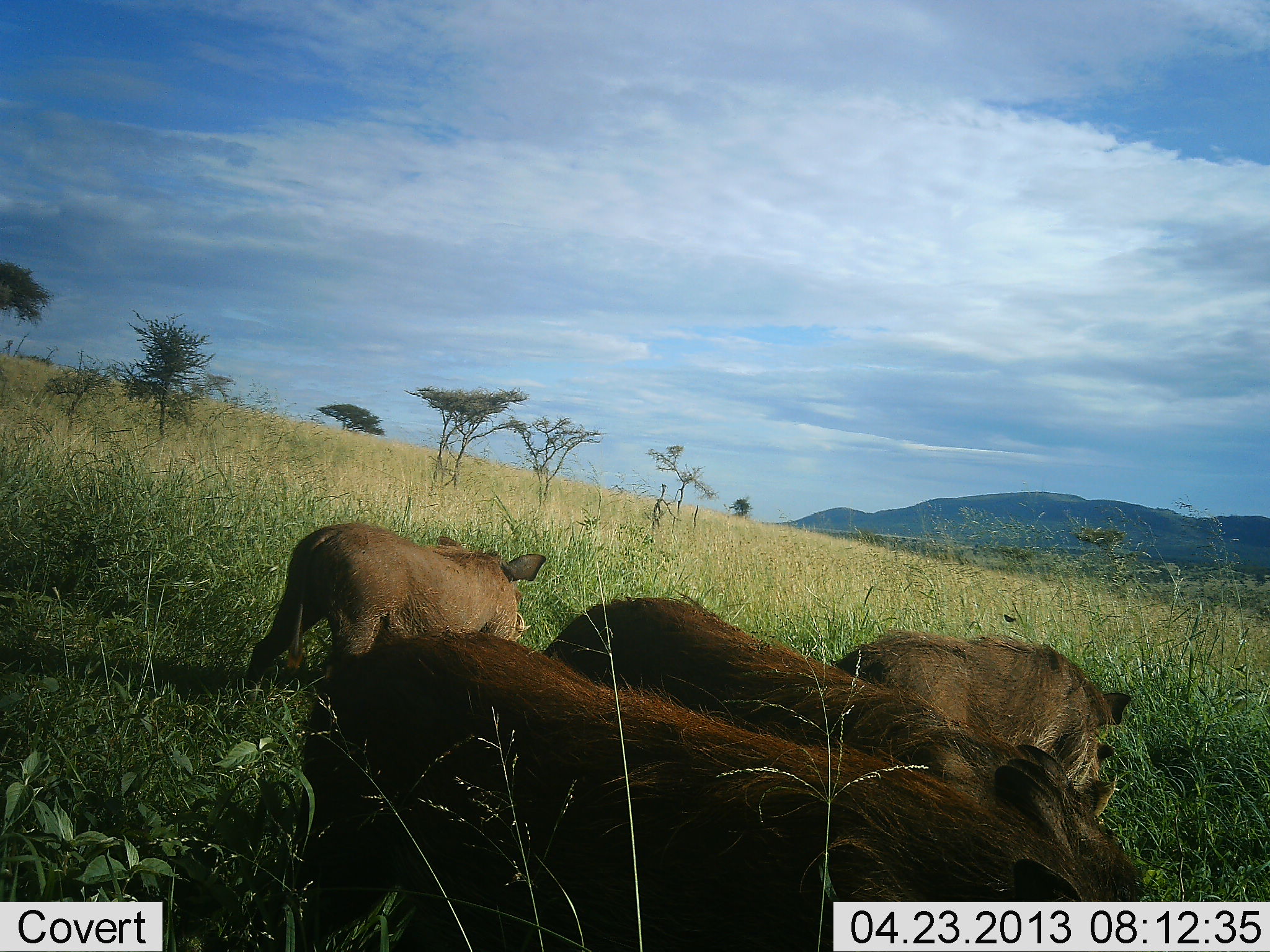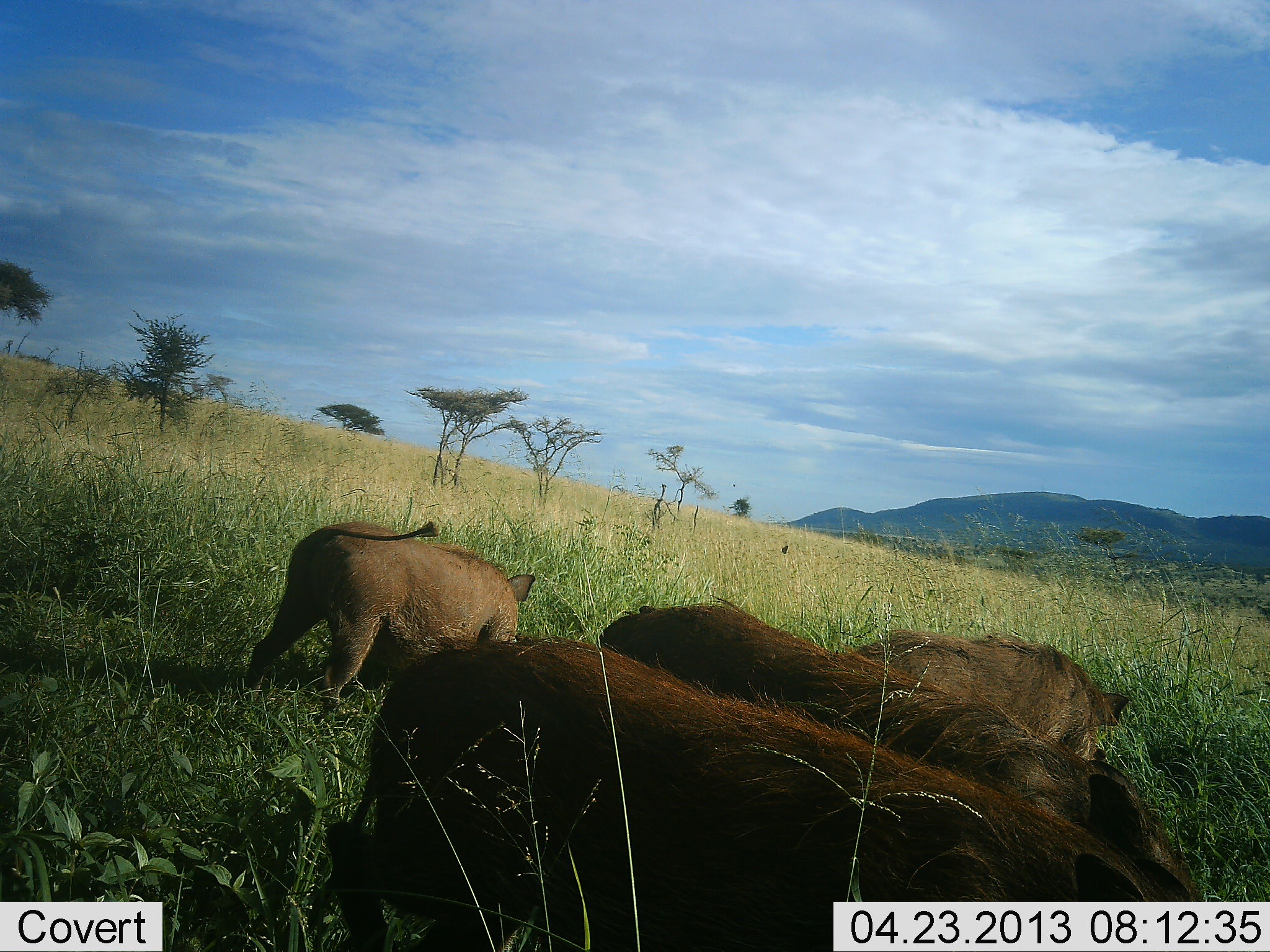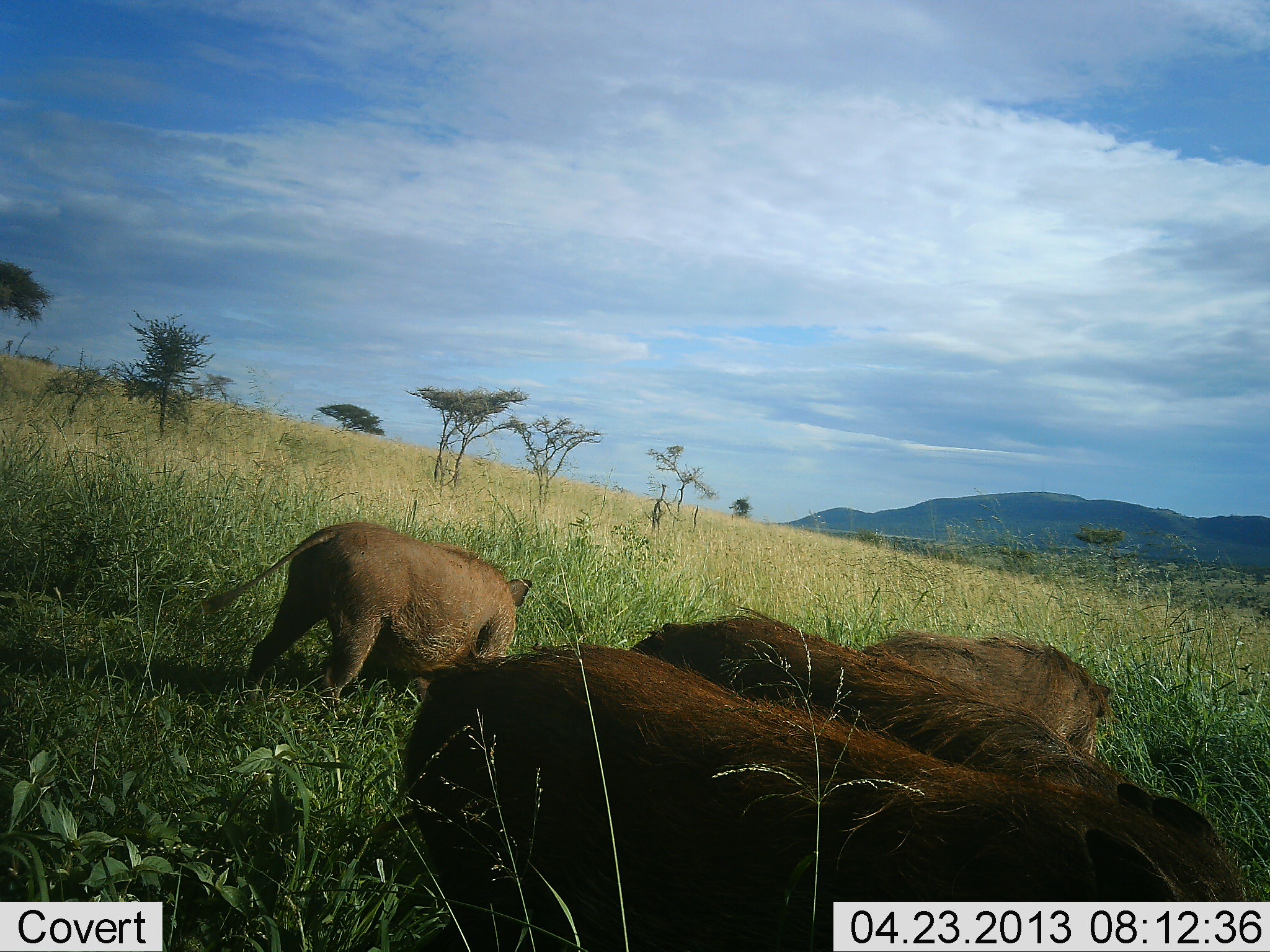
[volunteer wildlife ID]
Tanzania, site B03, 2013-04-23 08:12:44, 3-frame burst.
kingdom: Animalia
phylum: Chordata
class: Mammalia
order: Artiodactyla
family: Suidae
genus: Phacochoerus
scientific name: Phacochoerus africanus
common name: warthog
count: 4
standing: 43%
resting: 0%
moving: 43%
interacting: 5%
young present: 0%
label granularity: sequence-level